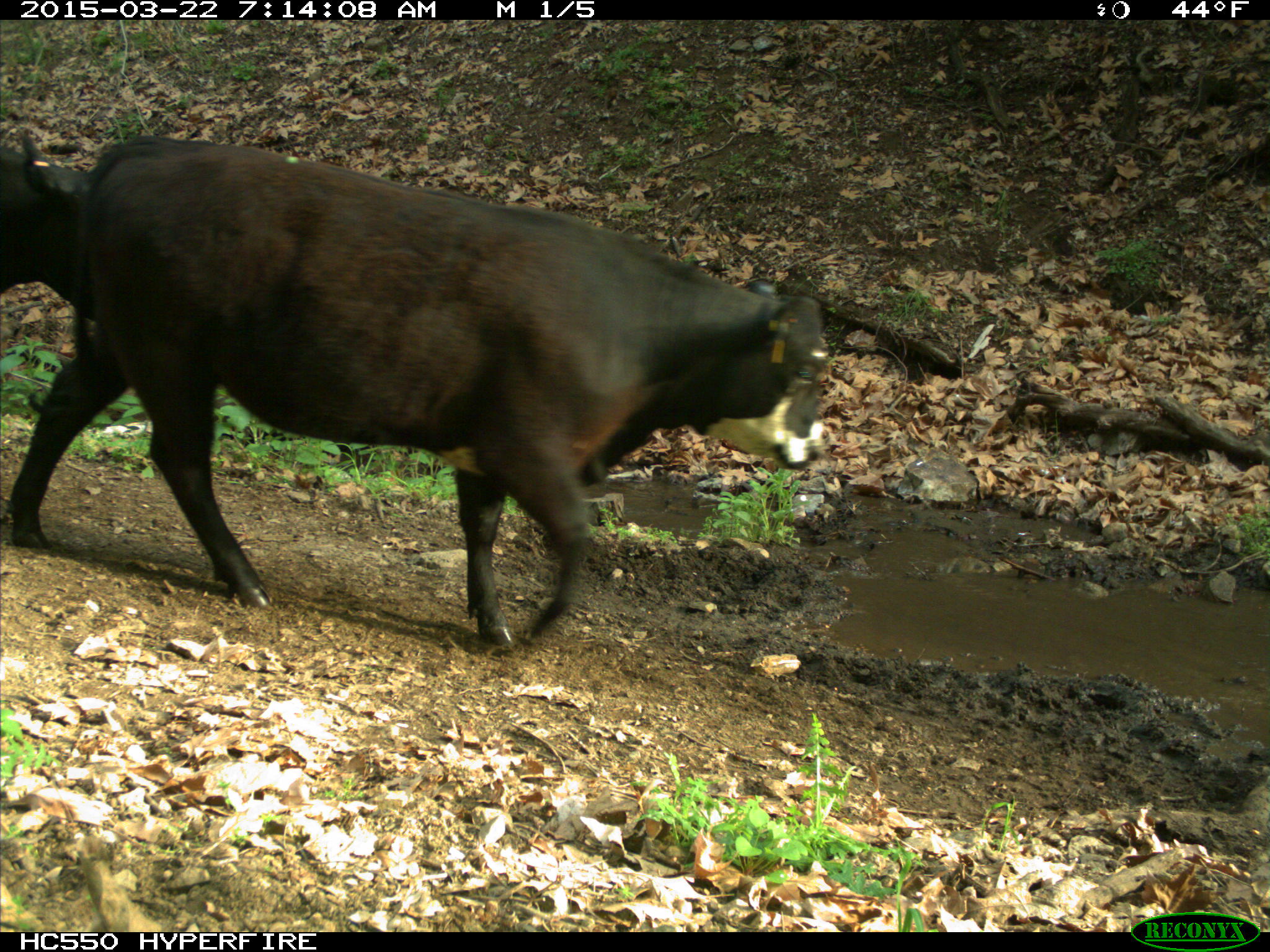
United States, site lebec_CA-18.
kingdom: Animalia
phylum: Chordata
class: Mammalia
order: Artiodactyla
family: Bovidae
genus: Bos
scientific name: Bos taurus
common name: domestic cow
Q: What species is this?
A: Bos taurus (domestic cow).